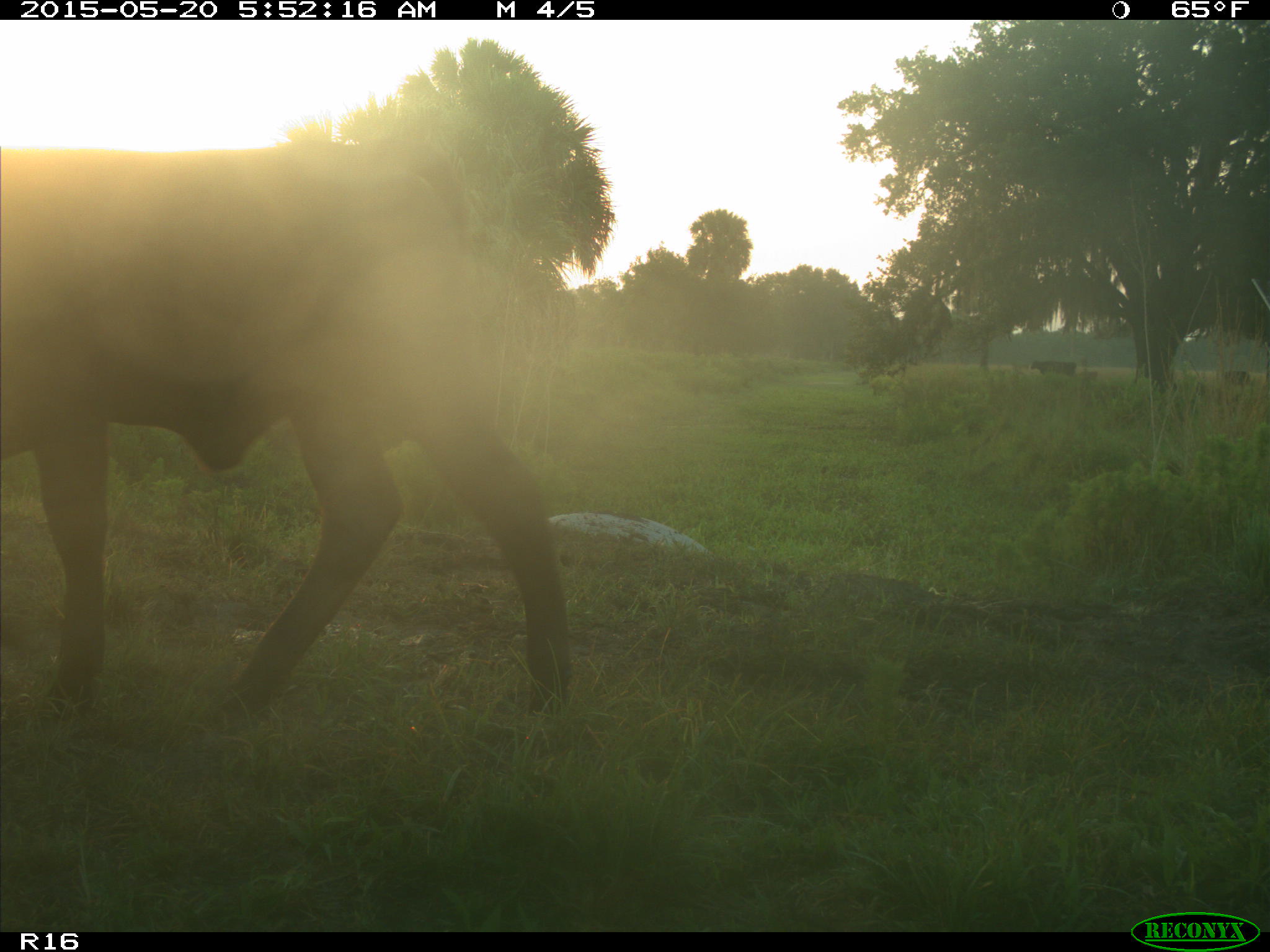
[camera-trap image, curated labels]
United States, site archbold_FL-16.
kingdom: Animalia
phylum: Chordata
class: Mammalia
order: Artiodactyla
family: Bovidae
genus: Bos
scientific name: Bos taurus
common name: domestic cow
Bos taurus (domestic cow).